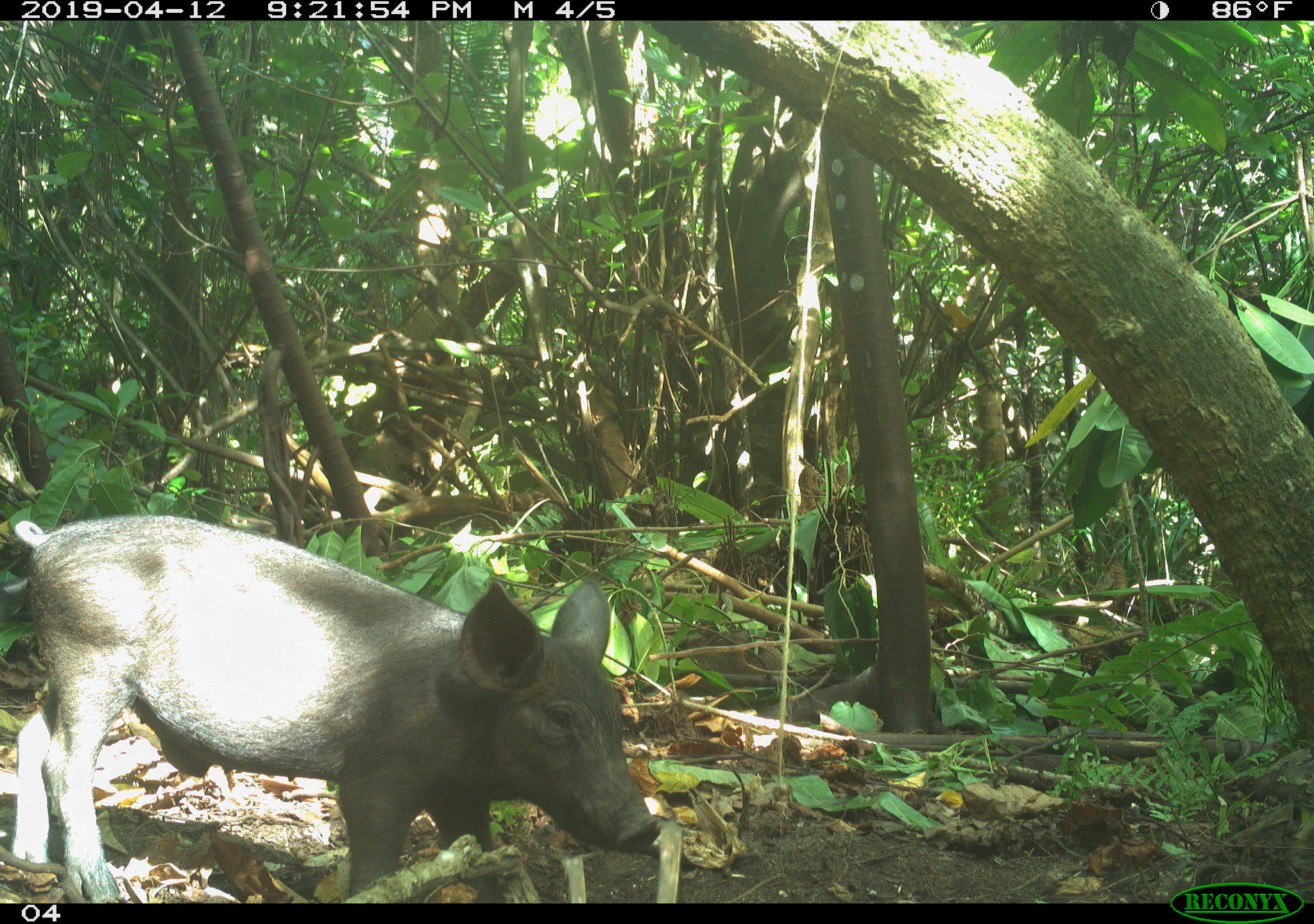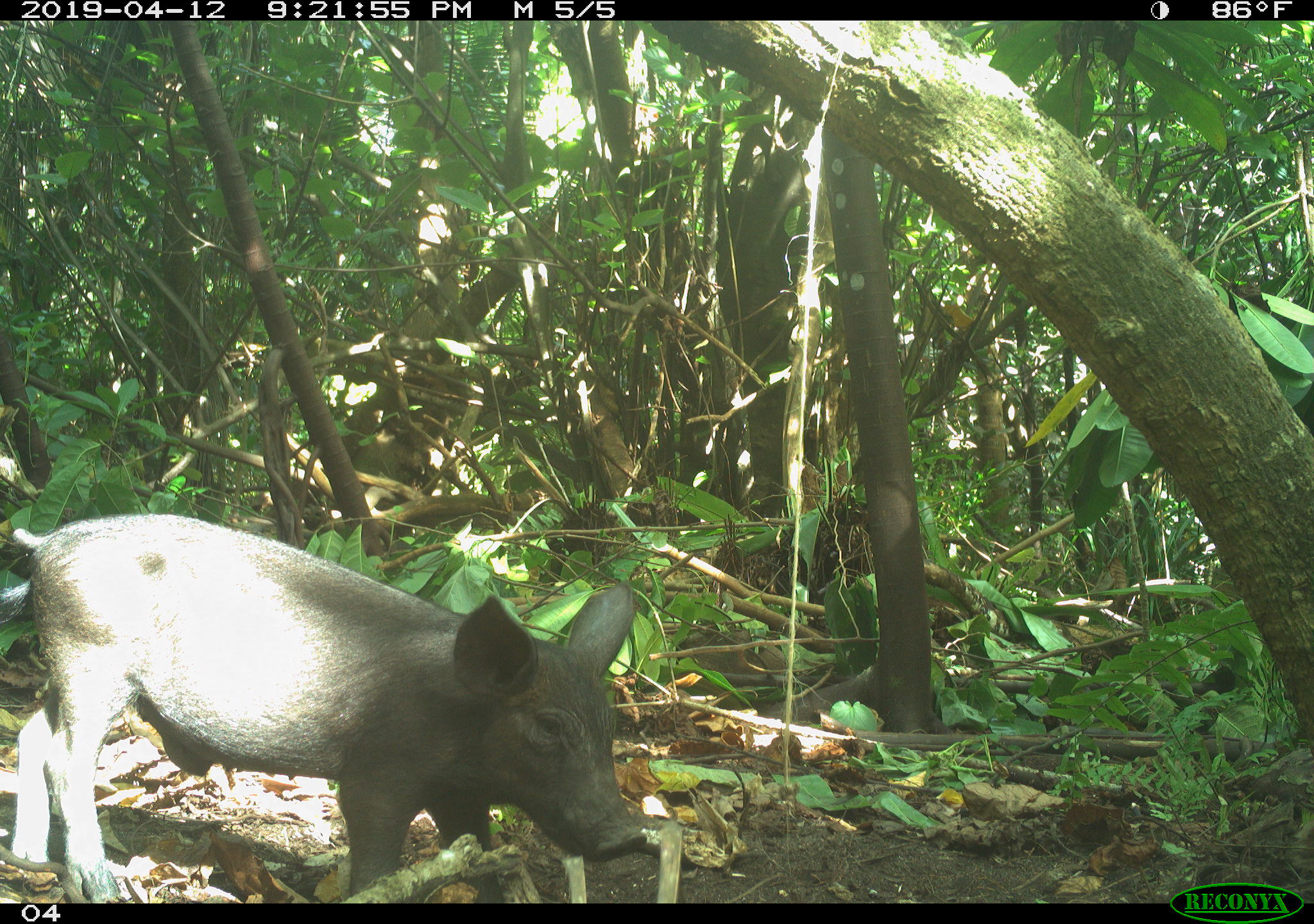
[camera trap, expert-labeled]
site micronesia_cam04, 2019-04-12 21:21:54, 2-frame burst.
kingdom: Animalia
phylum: Chordata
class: Mammalia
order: Artiodactyla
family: Suidae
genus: Sus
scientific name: Sus scrofa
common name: pig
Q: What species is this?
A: Pig (Sus scrofa).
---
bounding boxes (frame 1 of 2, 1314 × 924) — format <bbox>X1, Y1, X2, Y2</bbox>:
pig: <bbox>0, 519, 684, 903</bbox>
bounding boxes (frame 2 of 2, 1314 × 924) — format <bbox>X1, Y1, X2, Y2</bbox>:
pig: <bbox>0, 517, 671, 903</bbox>